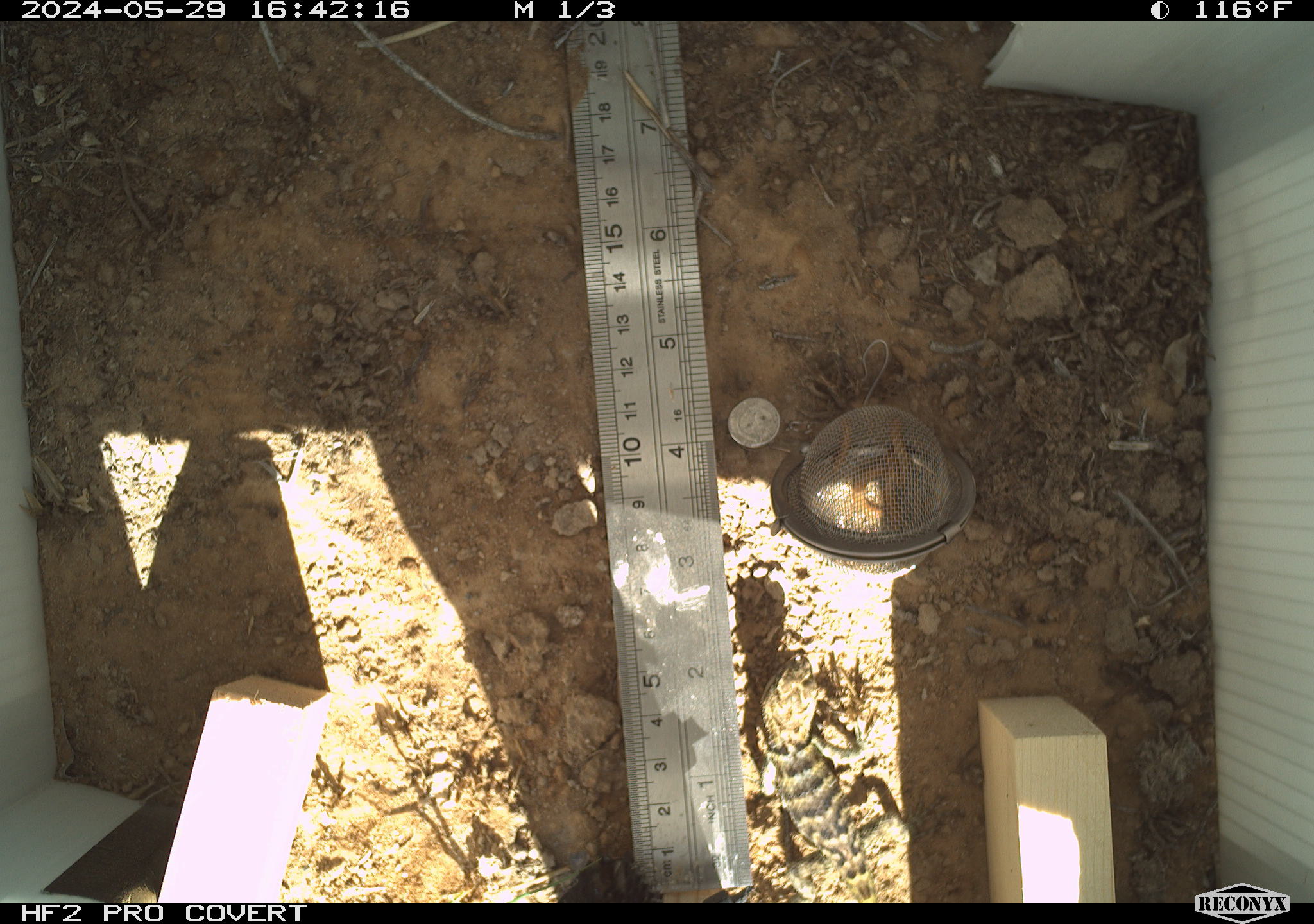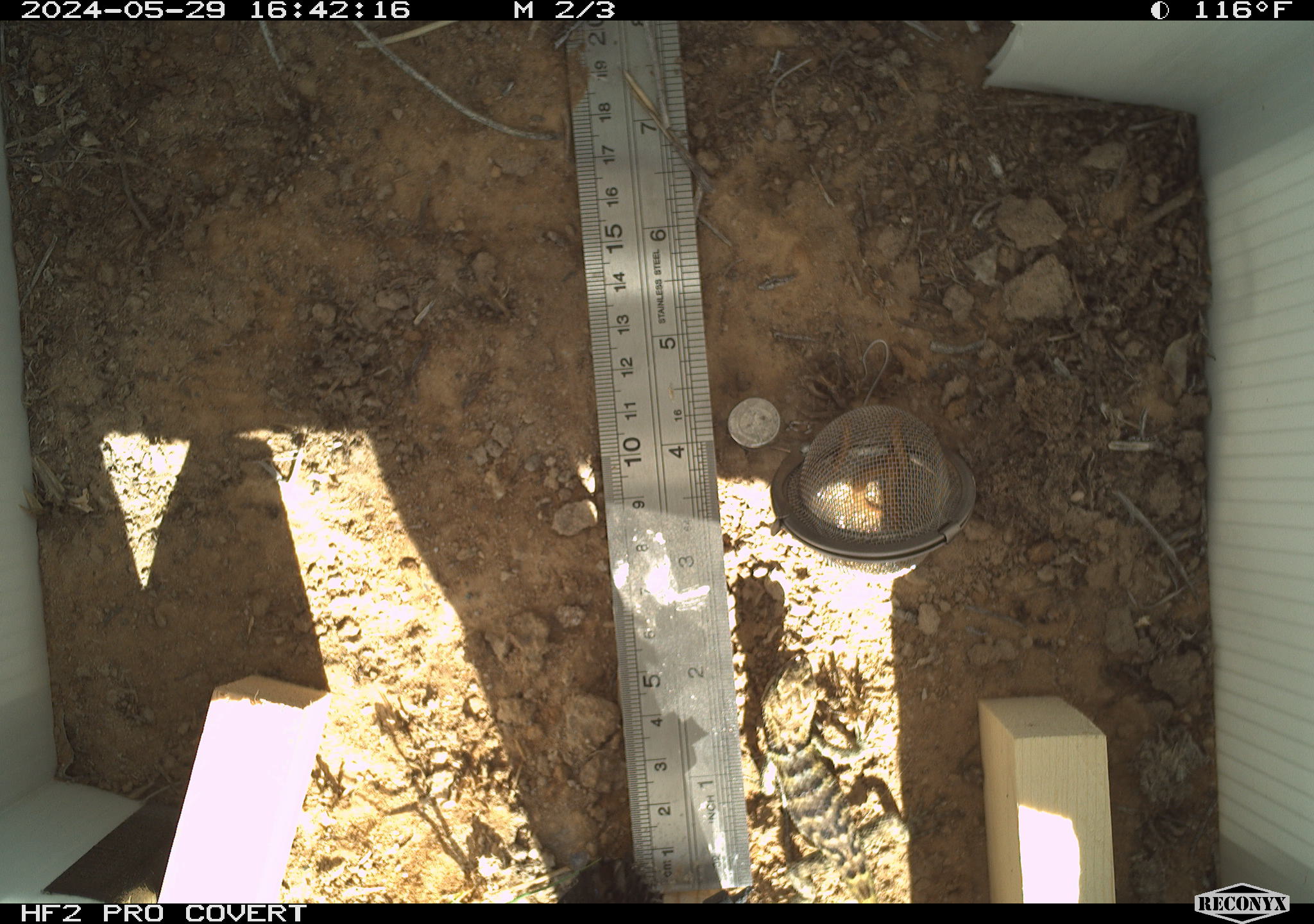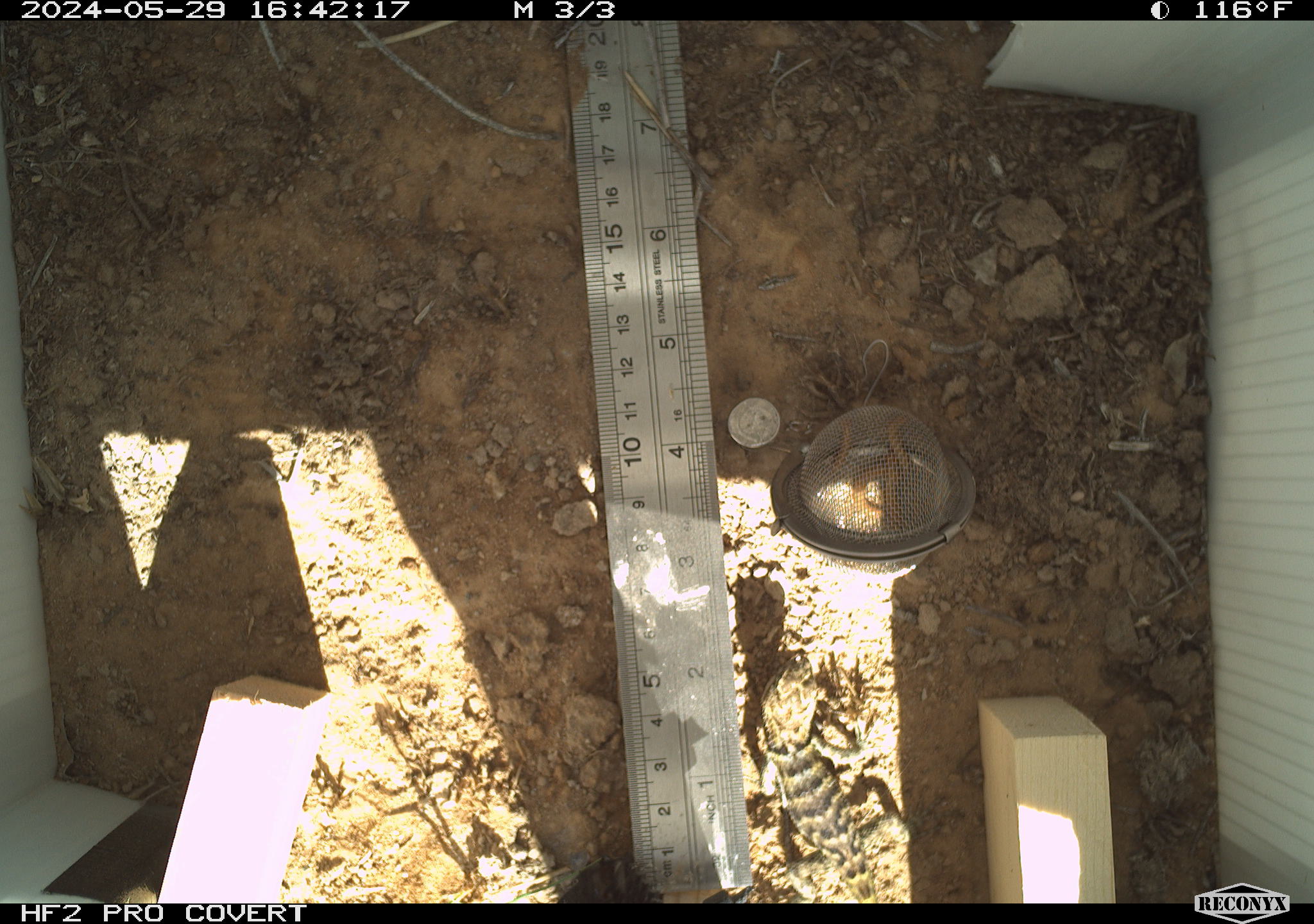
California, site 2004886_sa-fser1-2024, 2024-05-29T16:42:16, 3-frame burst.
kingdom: Animalia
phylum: Chordata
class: Reptilia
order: Squamata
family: Phrynosomatidae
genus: Sceloporus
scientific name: Sceloporus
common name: spiny lizards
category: sceloporus species